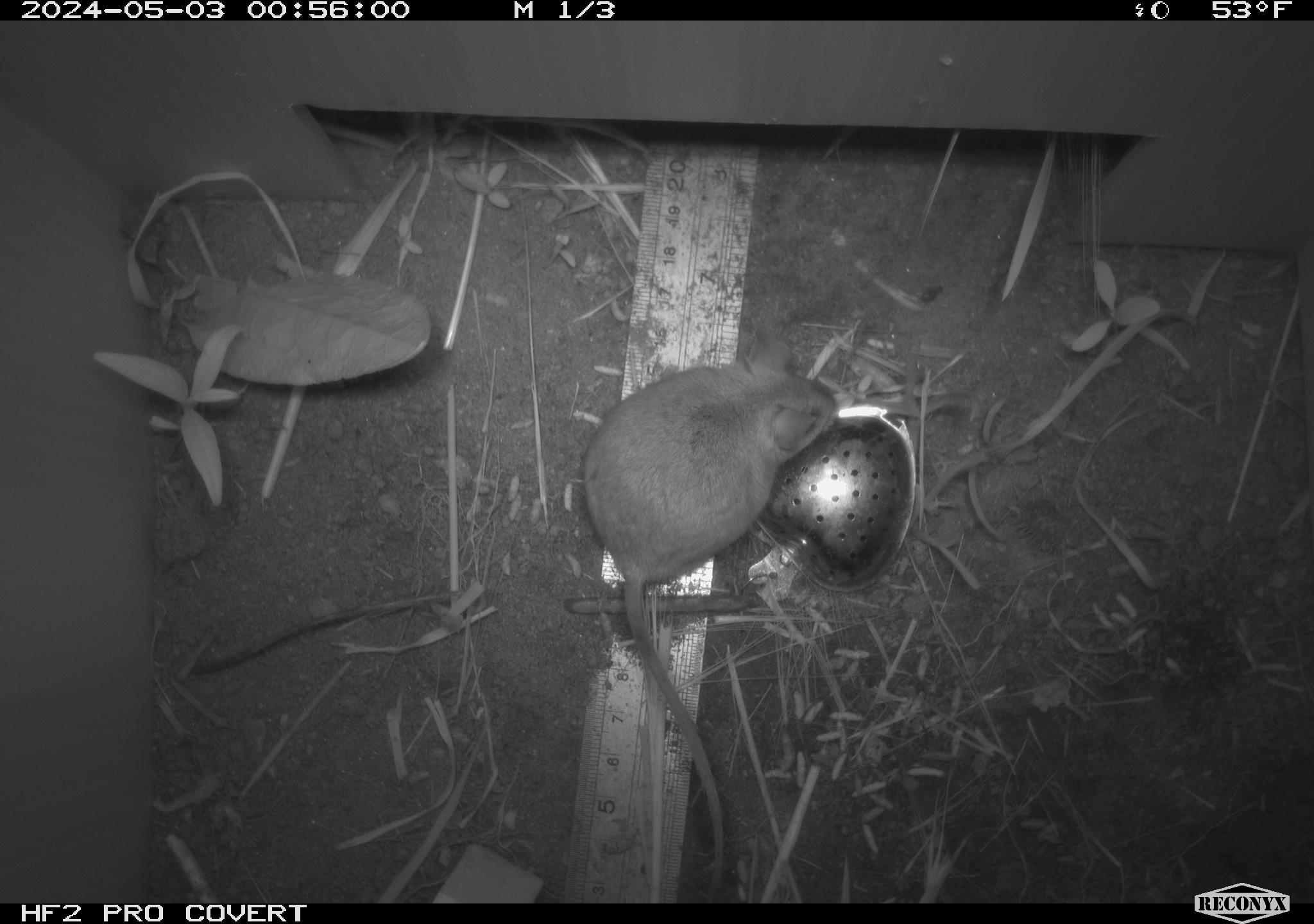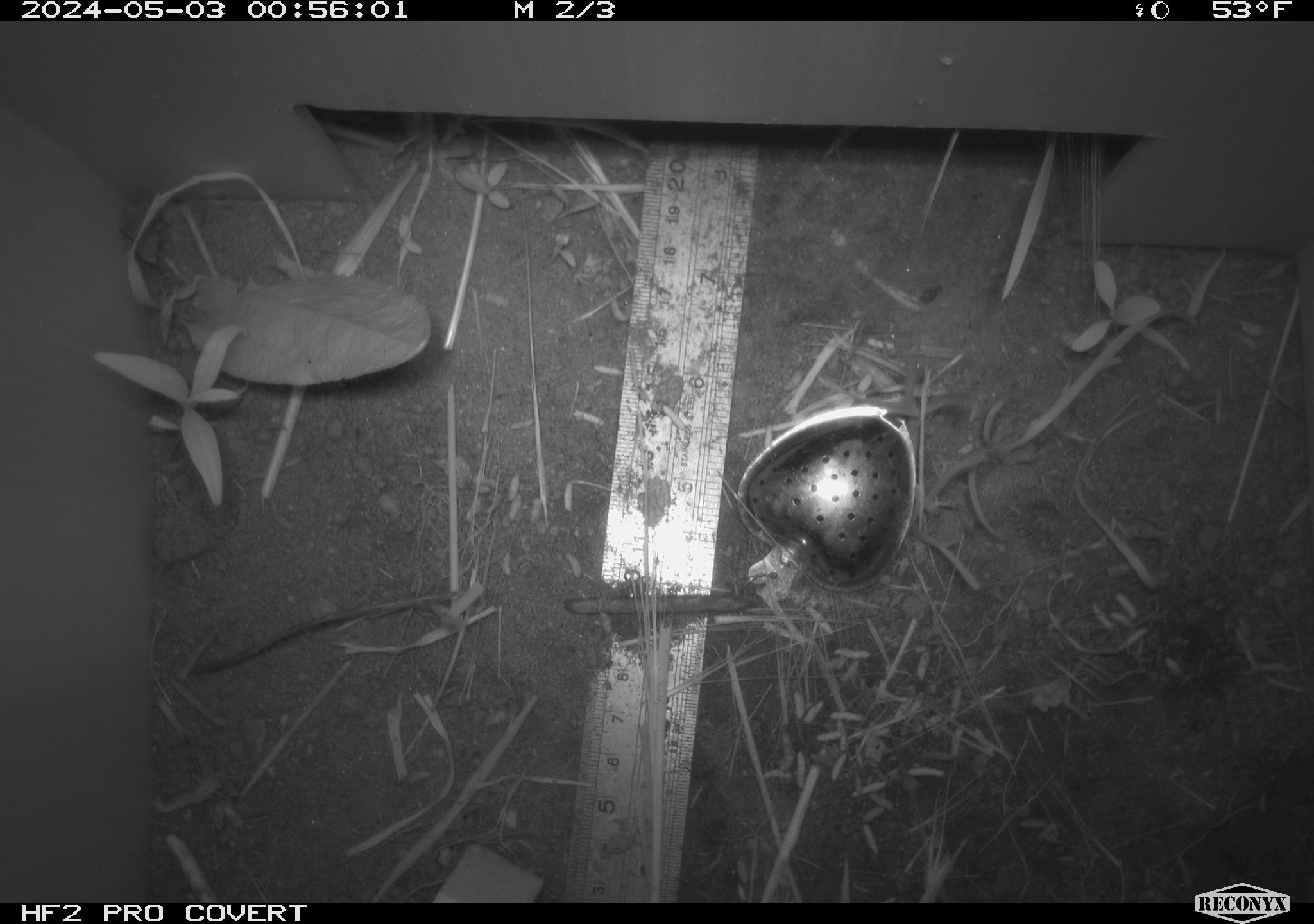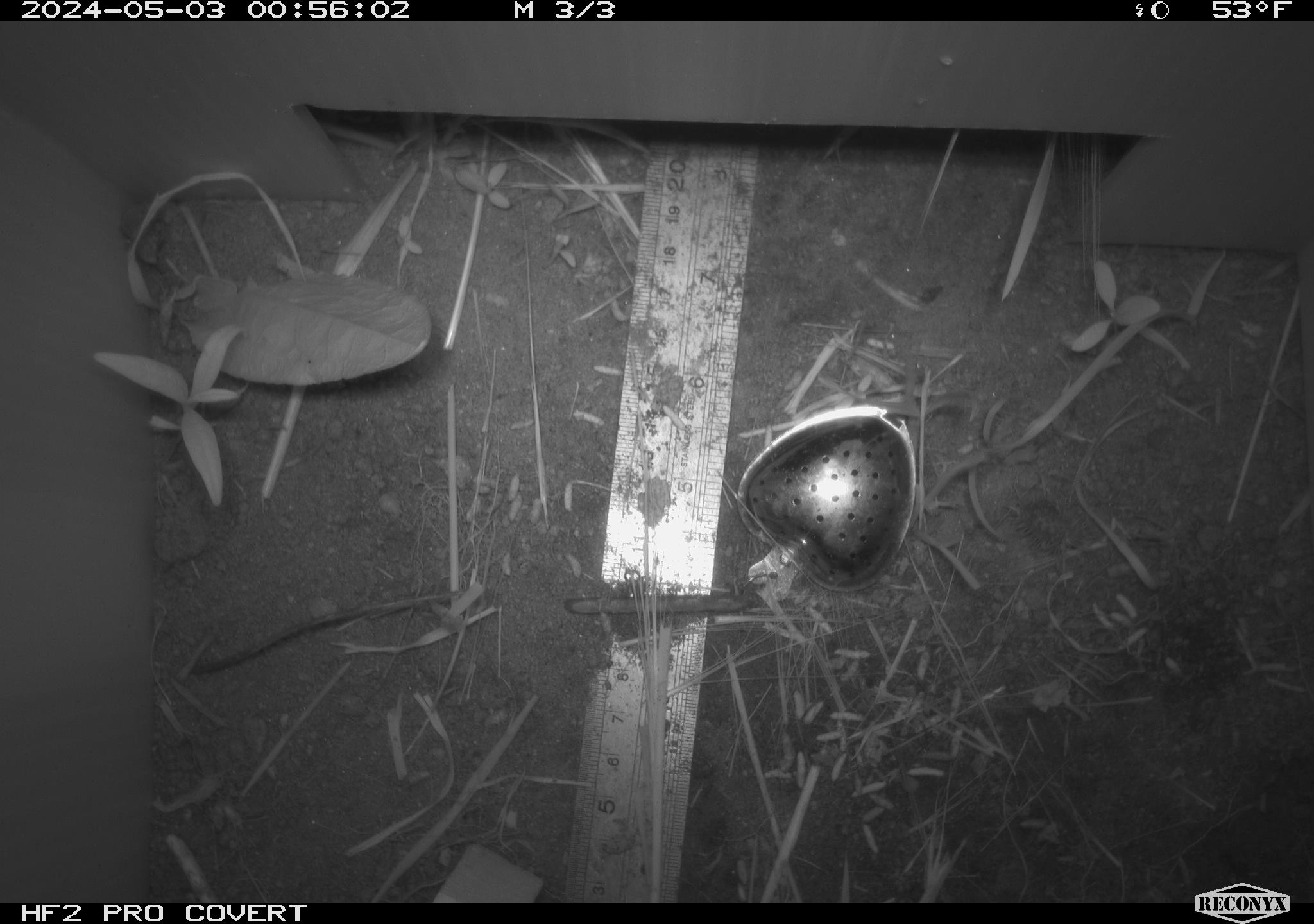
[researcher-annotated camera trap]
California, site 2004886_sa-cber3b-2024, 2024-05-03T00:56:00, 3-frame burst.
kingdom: Animalia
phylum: Chordata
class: Mammalia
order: Rodentia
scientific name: Rodentia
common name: mouse species